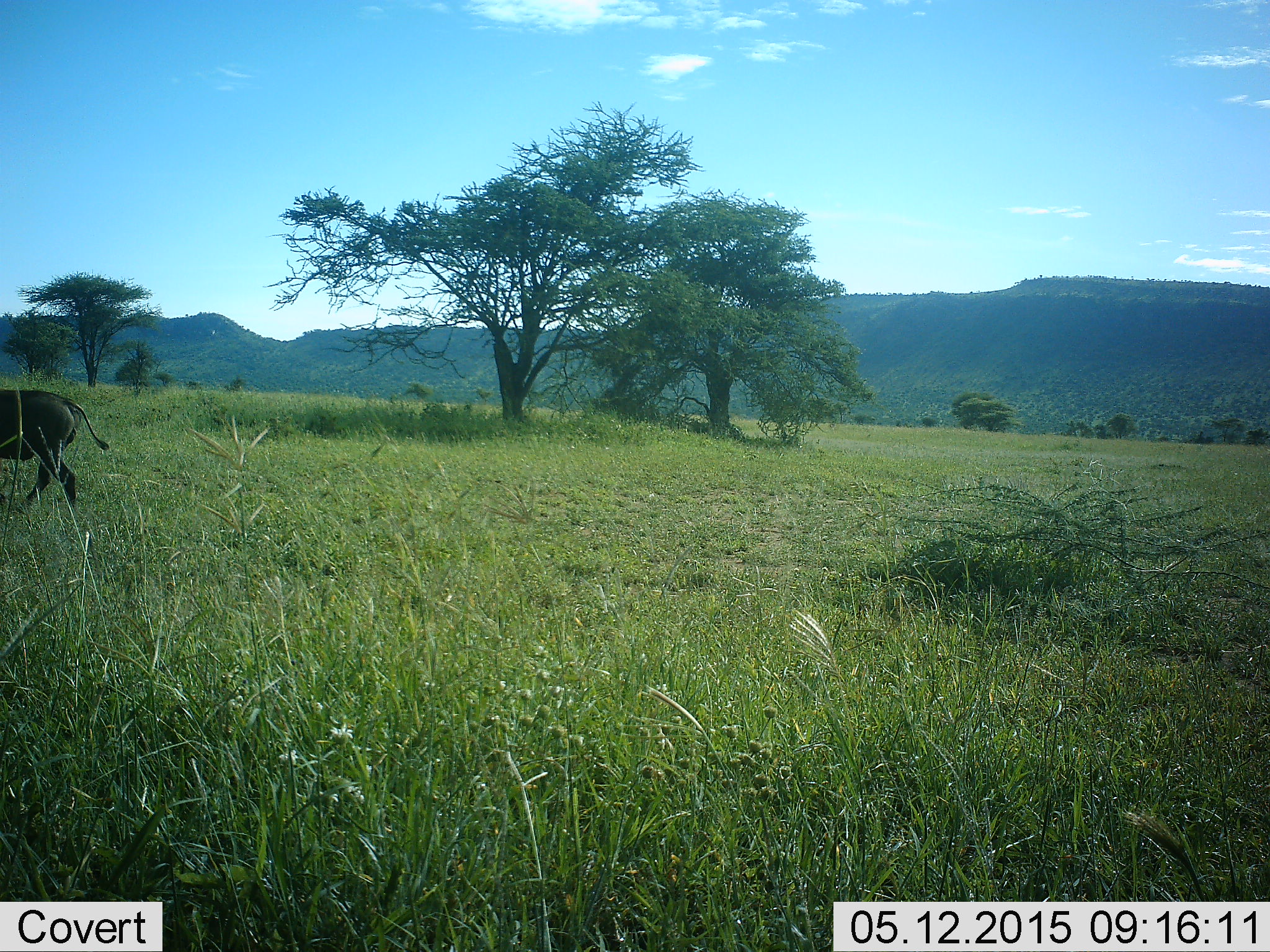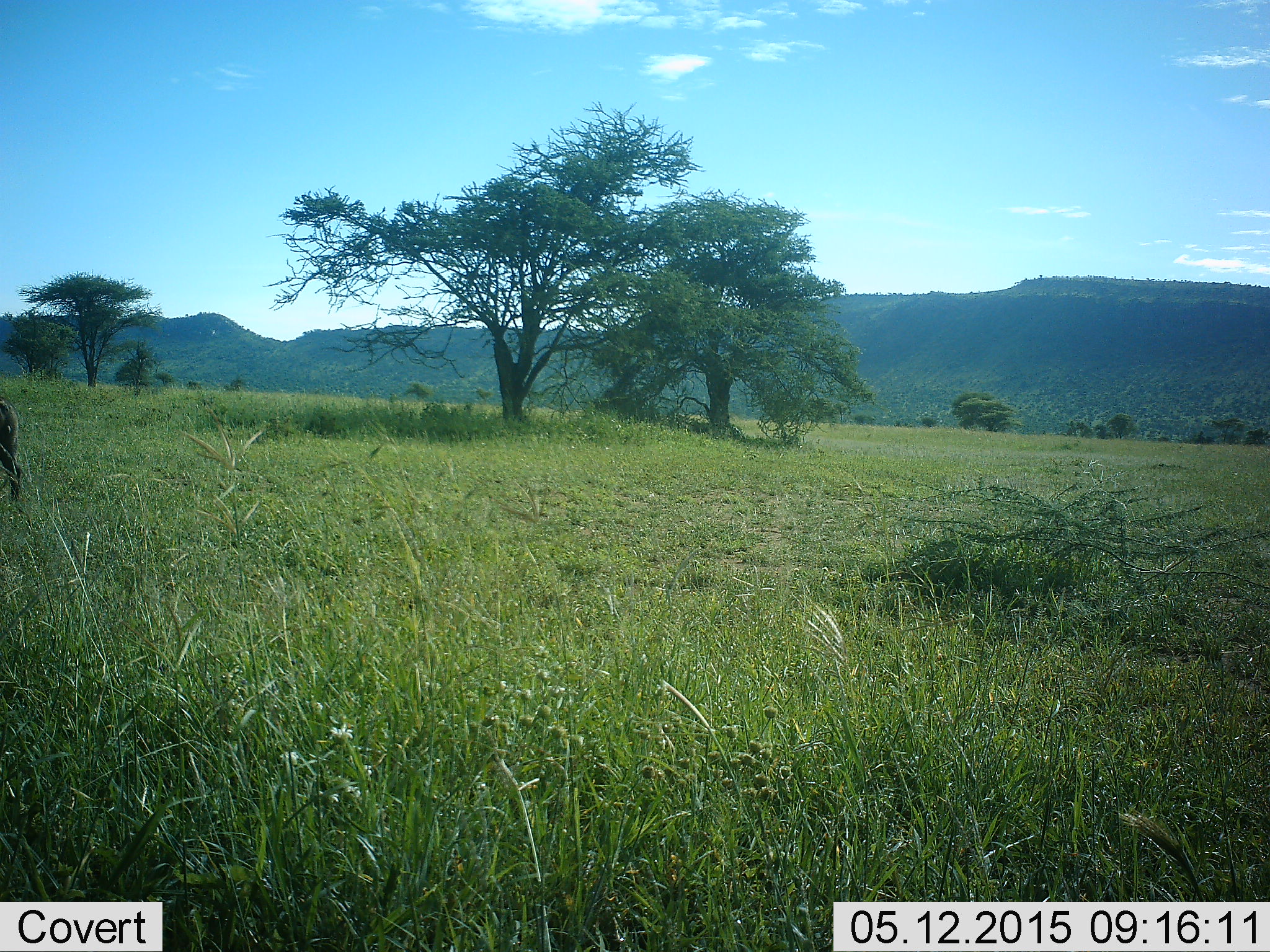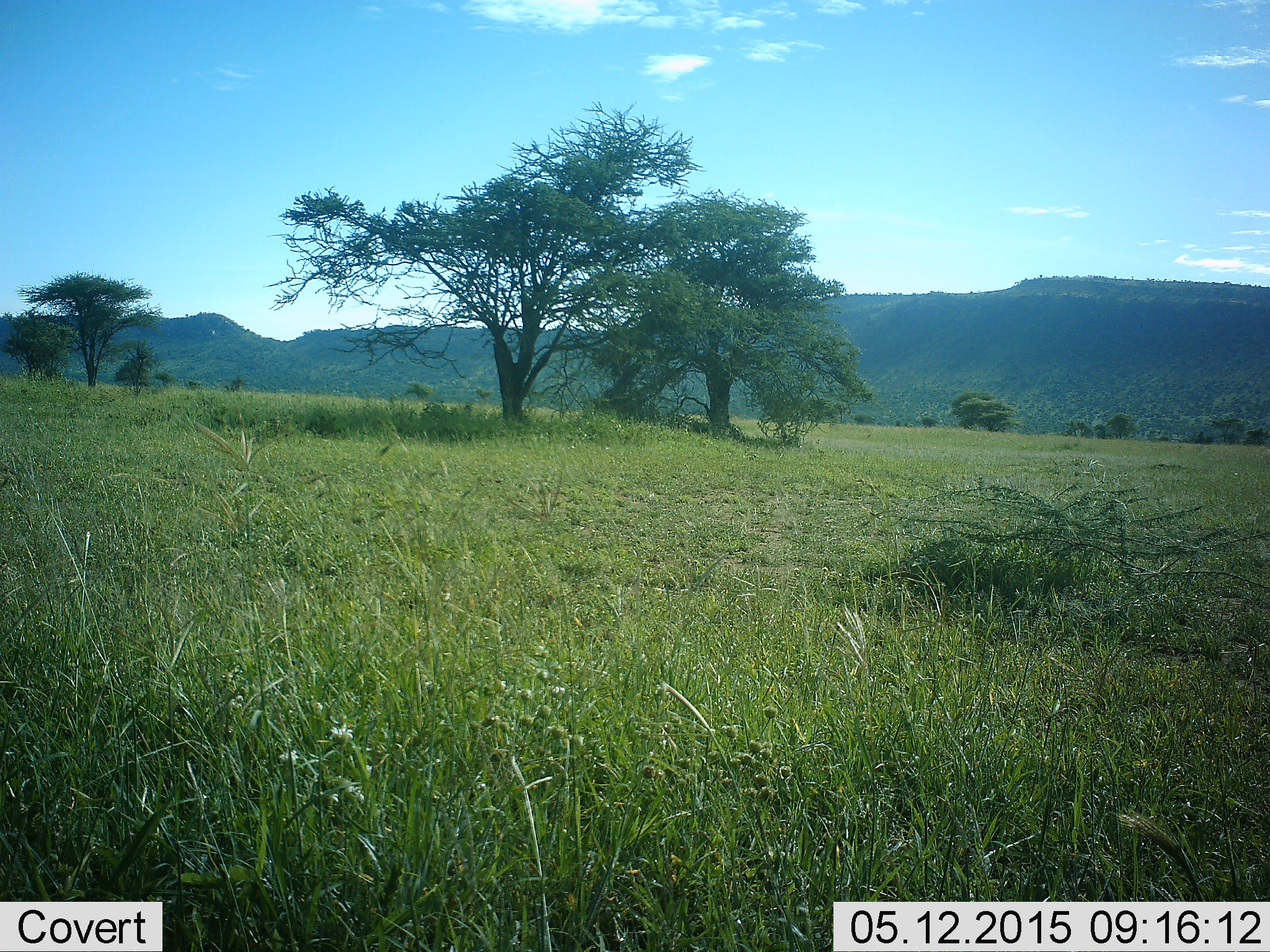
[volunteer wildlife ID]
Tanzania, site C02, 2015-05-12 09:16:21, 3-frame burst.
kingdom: Animalia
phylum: Chordata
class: Mammalia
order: Artiodactyla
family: Suidae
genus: Phacochoerus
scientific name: Phacochoerus africanus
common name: warthog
Warthog (Phacochoerus africanus), count 1. Behavior (volunteer vote fractions): standing 0%, resting 0%, moving 100%, interacting 0%. Young present (vote fraction): 0%. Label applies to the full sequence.